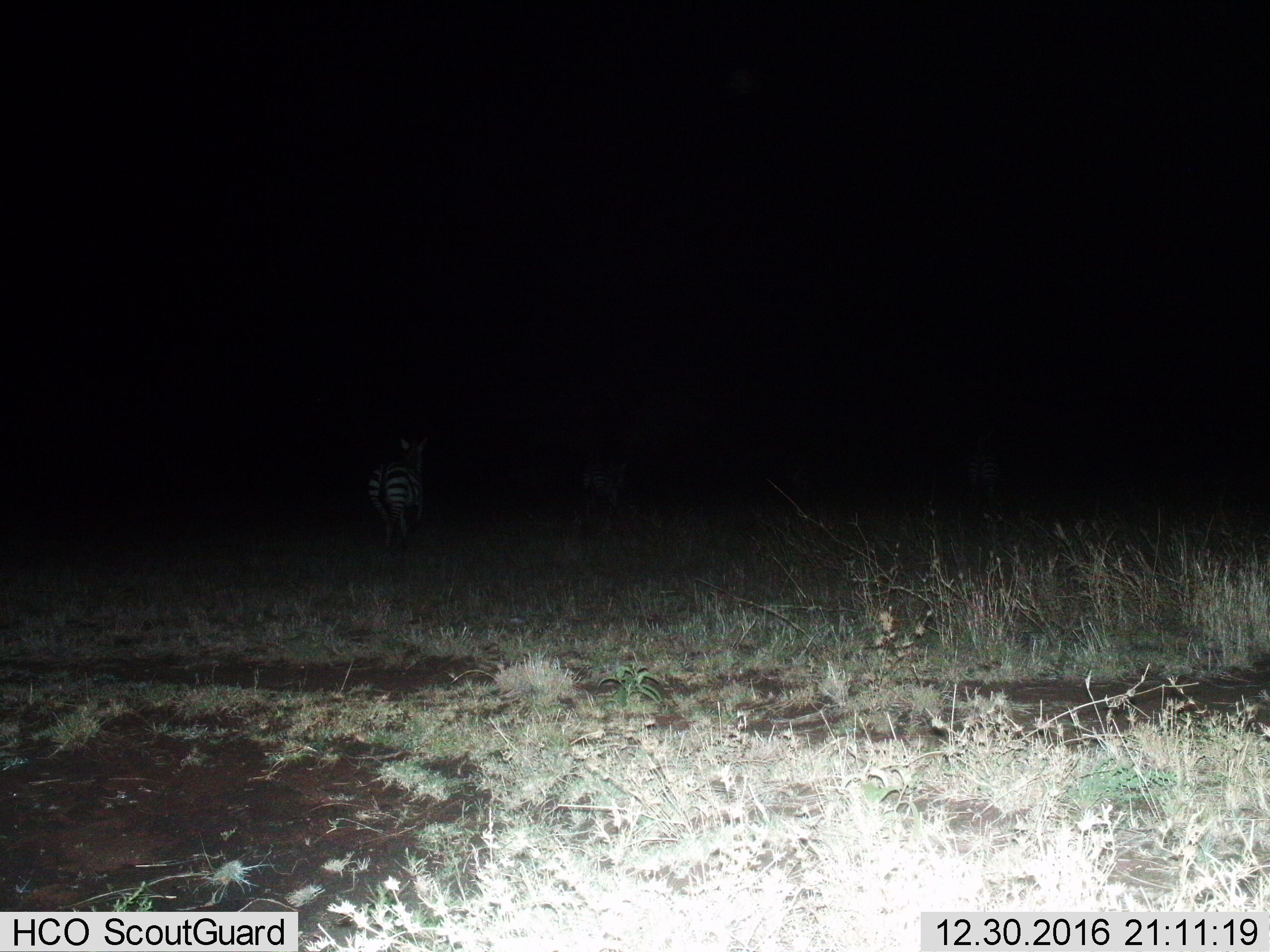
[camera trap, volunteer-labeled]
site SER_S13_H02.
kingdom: Animalia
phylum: Chordata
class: Mammalia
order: Perissodactyla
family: Equidae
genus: Equus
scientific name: Equus quagga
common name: plains zebra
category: zebraplains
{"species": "zebraplains (plains zebra) (Equus quagga)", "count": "1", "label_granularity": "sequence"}